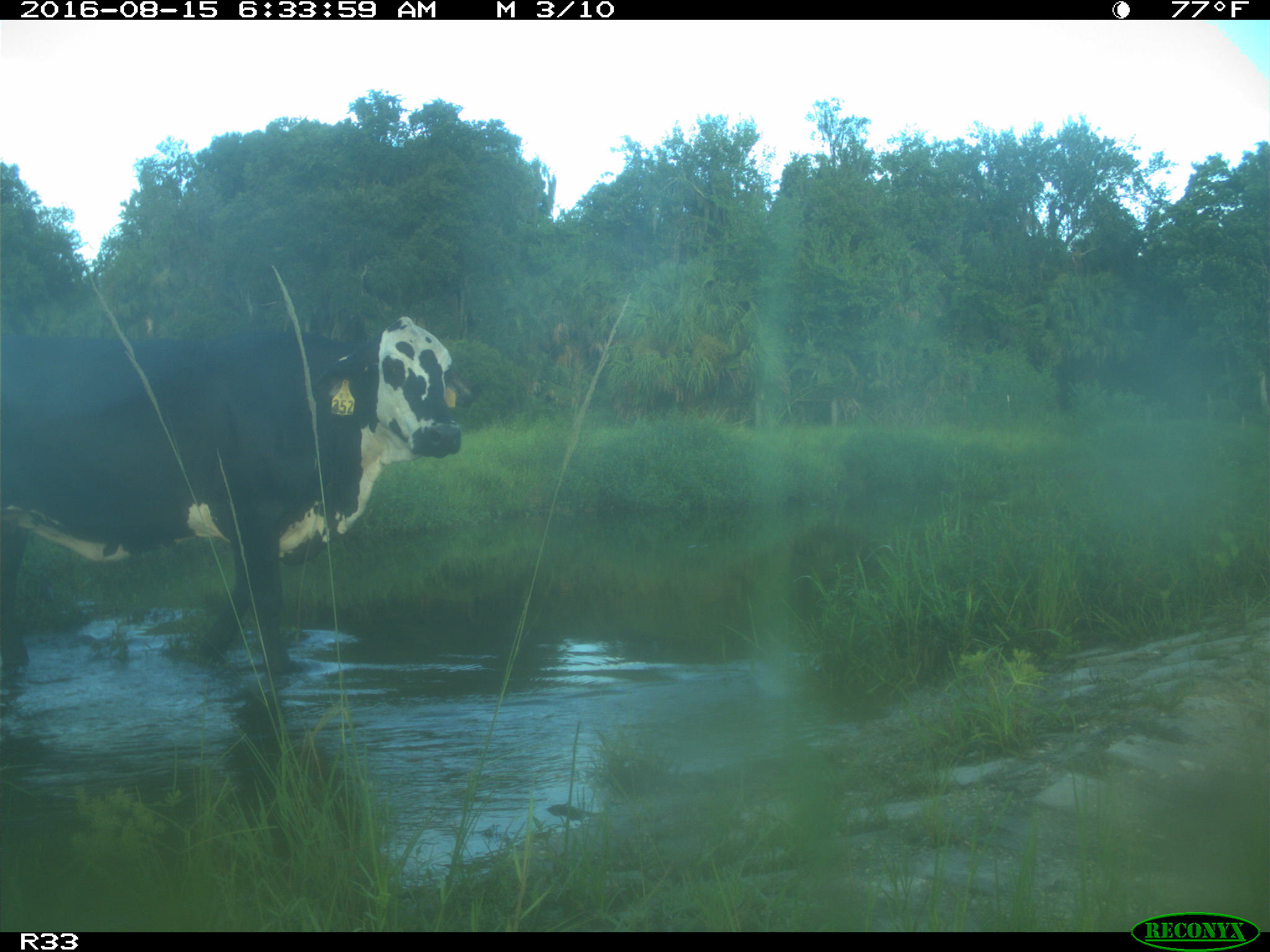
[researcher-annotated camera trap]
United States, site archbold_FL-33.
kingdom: Animalia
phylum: Chordata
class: Mammalia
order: Artiodactyla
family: Bovidae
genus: Bos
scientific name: Bos taurus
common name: domestic cow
Bos taurus (domestic cow).